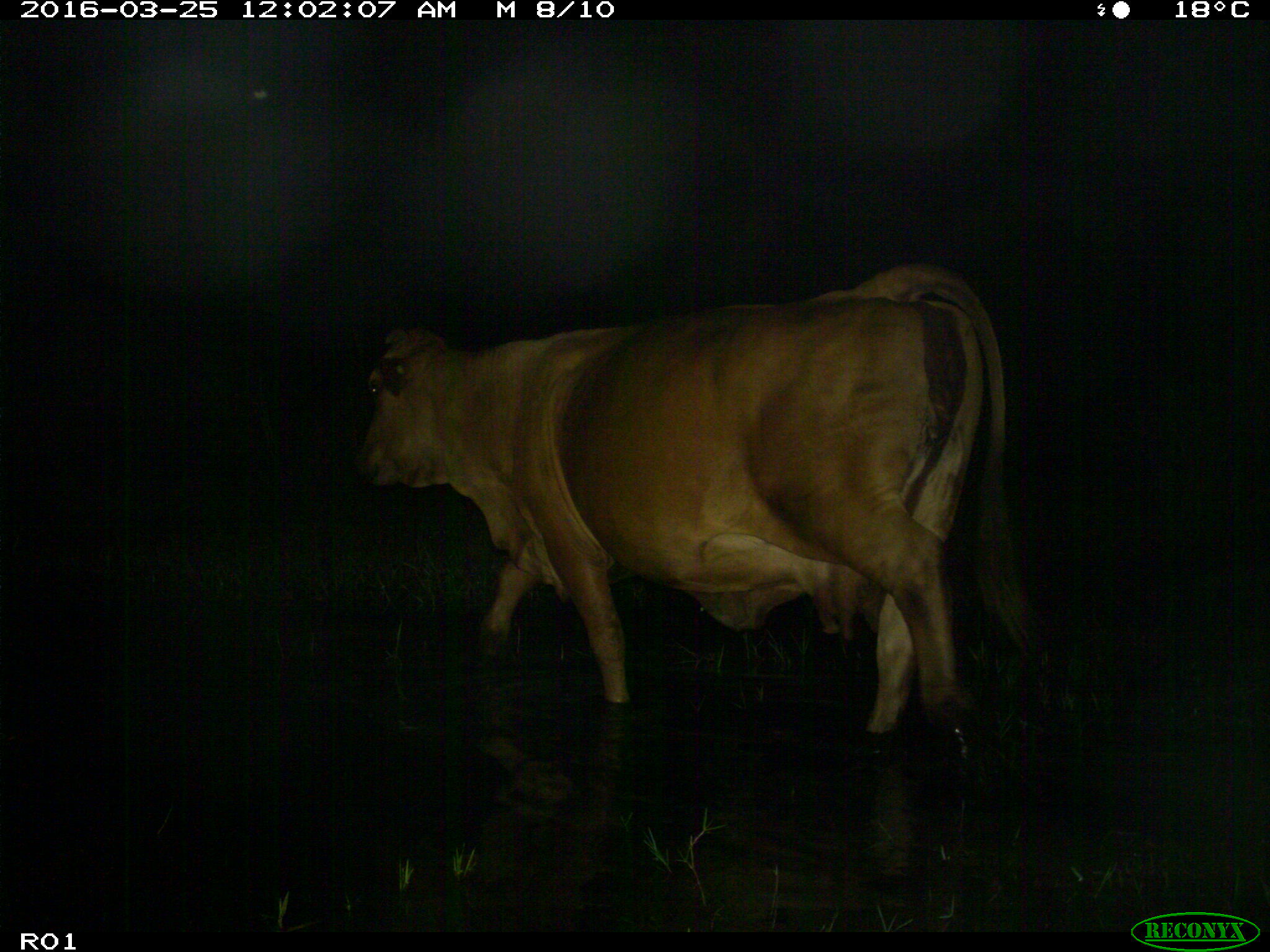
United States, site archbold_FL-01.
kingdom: Animalia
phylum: Chordata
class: Mammalia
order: Artiodactyla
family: Bovidae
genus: Bos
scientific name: Bos taurus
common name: domestic cow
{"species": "Bos taurus (domestic cow)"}